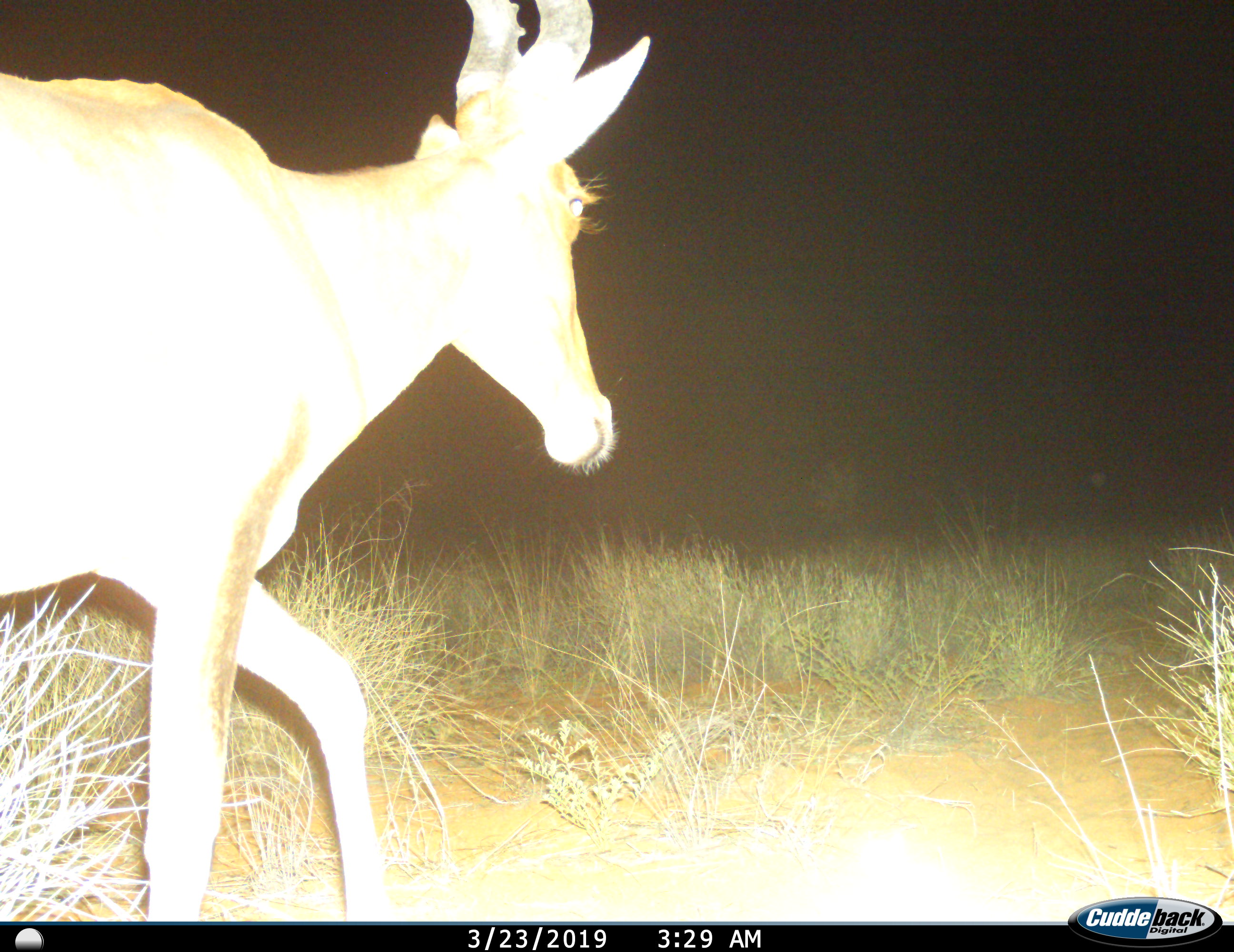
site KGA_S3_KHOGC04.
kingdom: Animalia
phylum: Chordata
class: Mammalia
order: Artiodactyla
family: Bovidae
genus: Alcelaphus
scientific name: Alcelaphus buselaphus caama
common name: red hartebeest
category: hartebeestred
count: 1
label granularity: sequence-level